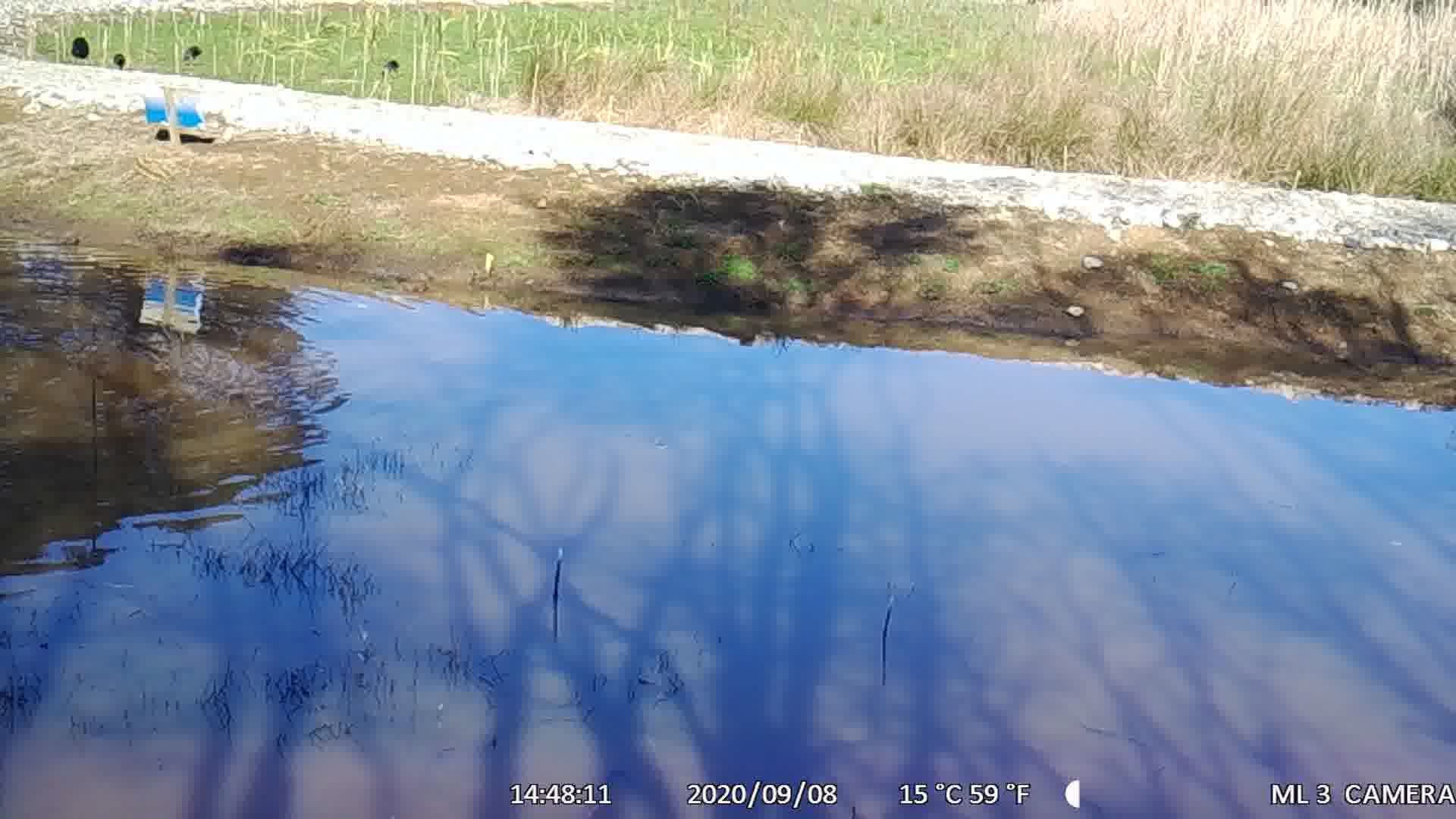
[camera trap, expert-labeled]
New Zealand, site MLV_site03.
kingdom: Animalia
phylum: Chordata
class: Aves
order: Anseriformes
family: Anatidae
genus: Anas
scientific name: Anas chlorotis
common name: brown teal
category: pateke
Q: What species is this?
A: Pateke (brown teal) (Anas chlorotis).